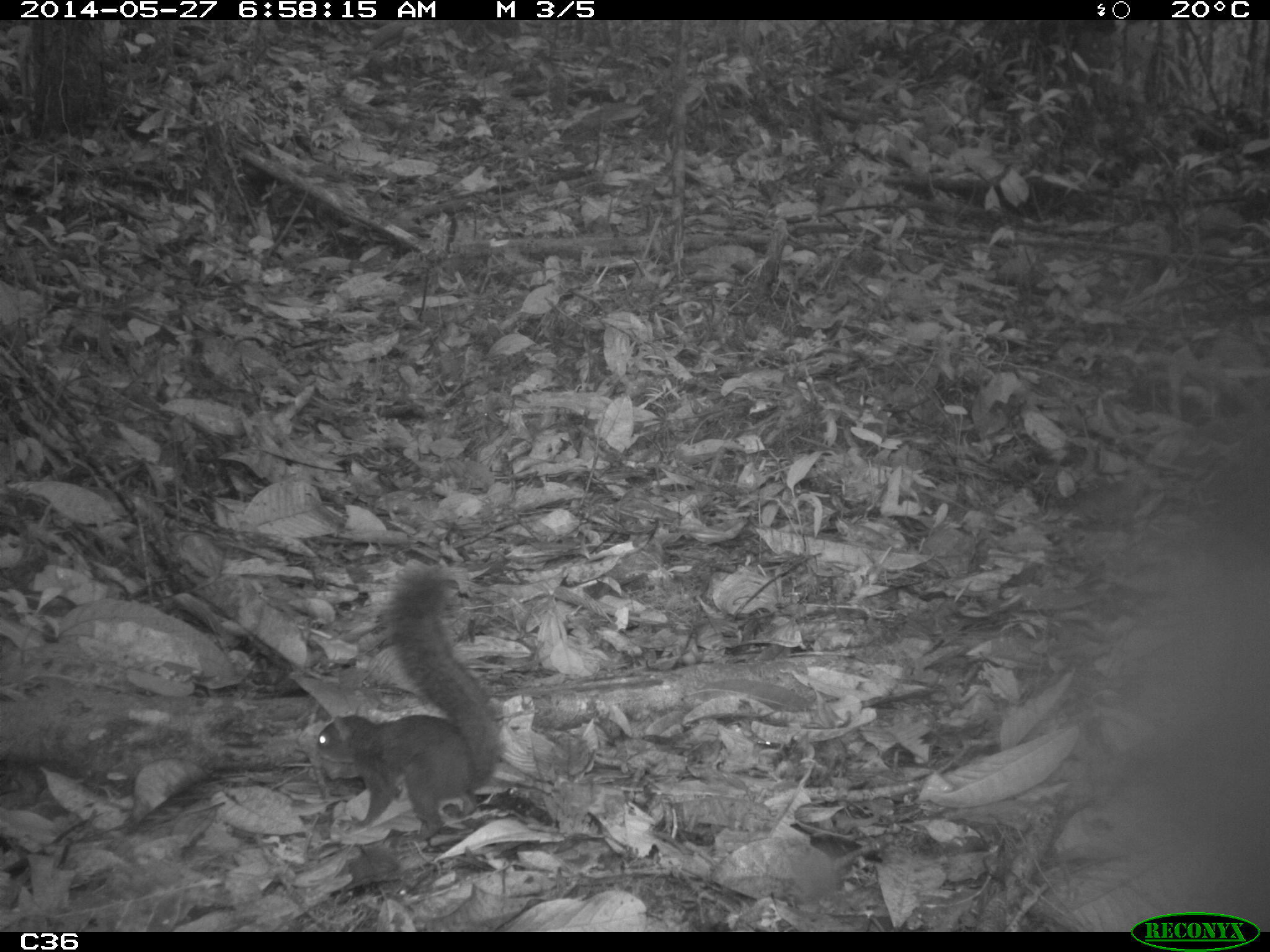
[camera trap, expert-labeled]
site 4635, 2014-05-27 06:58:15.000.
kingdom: Animalia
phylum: Chordata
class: Mammalia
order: Rodentia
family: Sciuridae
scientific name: Sciuridae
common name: squirrels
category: unknown squirrel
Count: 1.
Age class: adult.